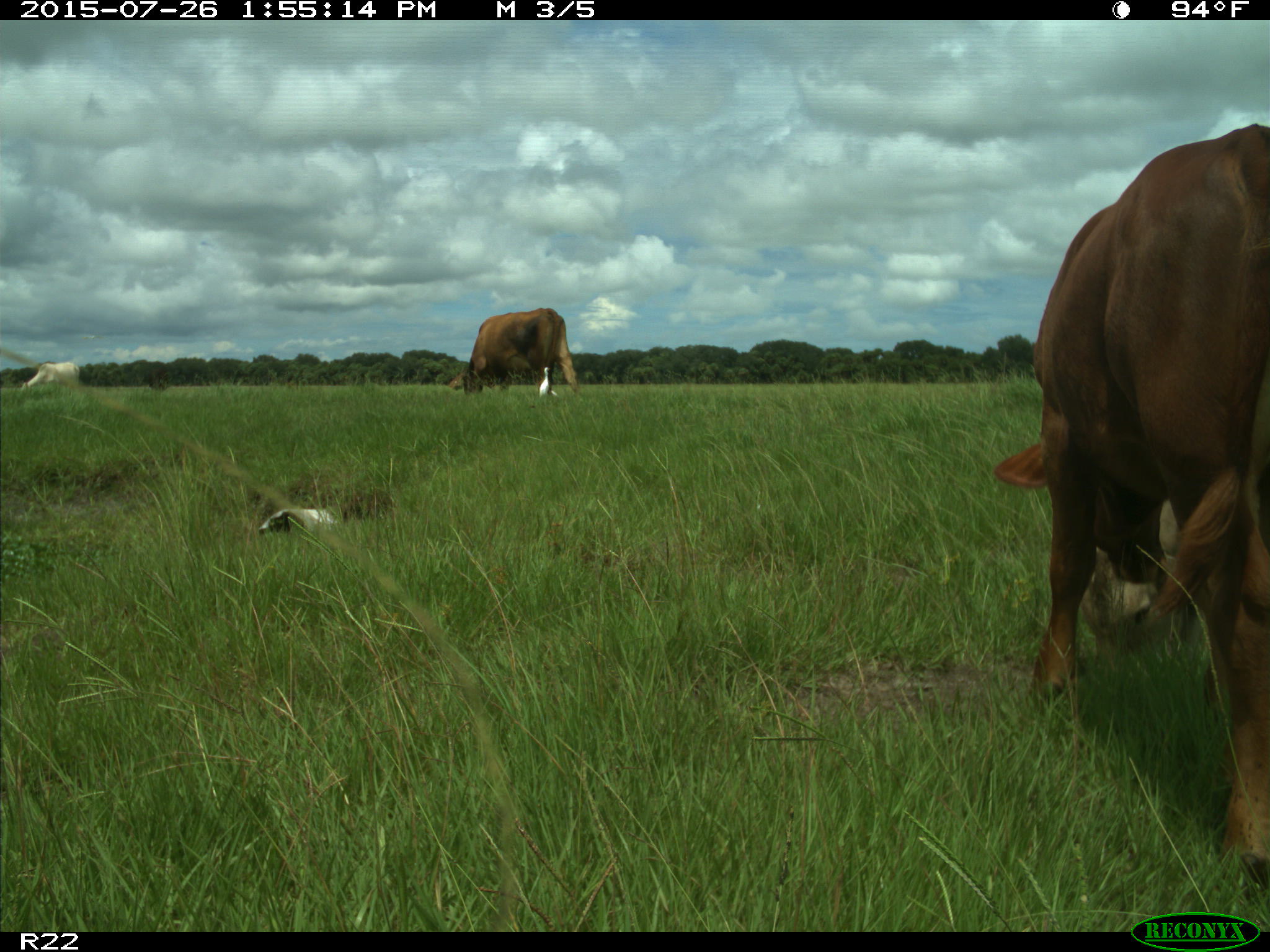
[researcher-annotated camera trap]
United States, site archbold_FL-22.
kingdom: Animalia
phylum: Chordata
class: Mammalia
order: Artiodactyla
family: Bovidae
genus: Bos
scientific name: Bos taurus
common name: domestic cow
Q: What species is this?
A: Bos taurus (domestic cow).